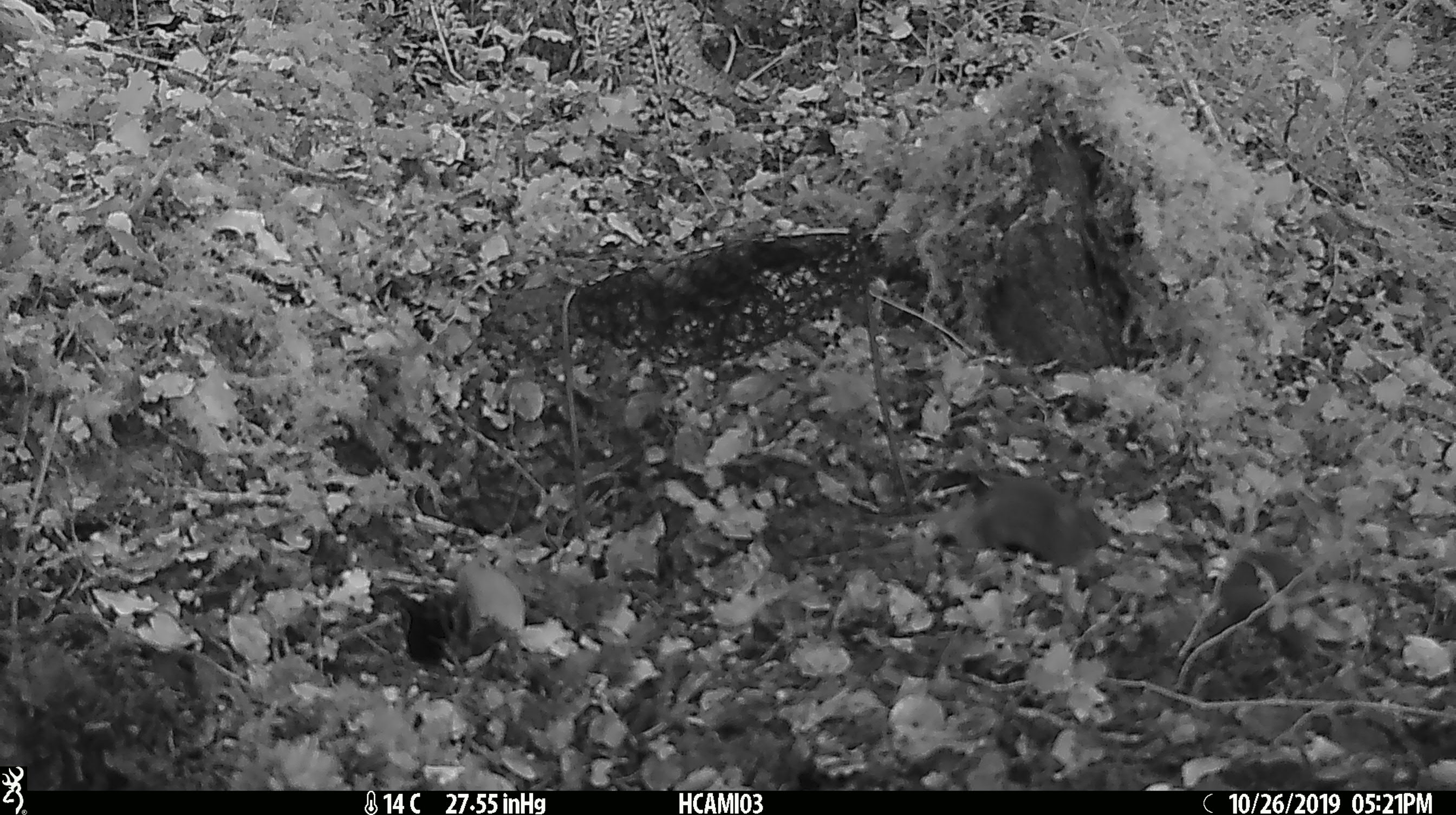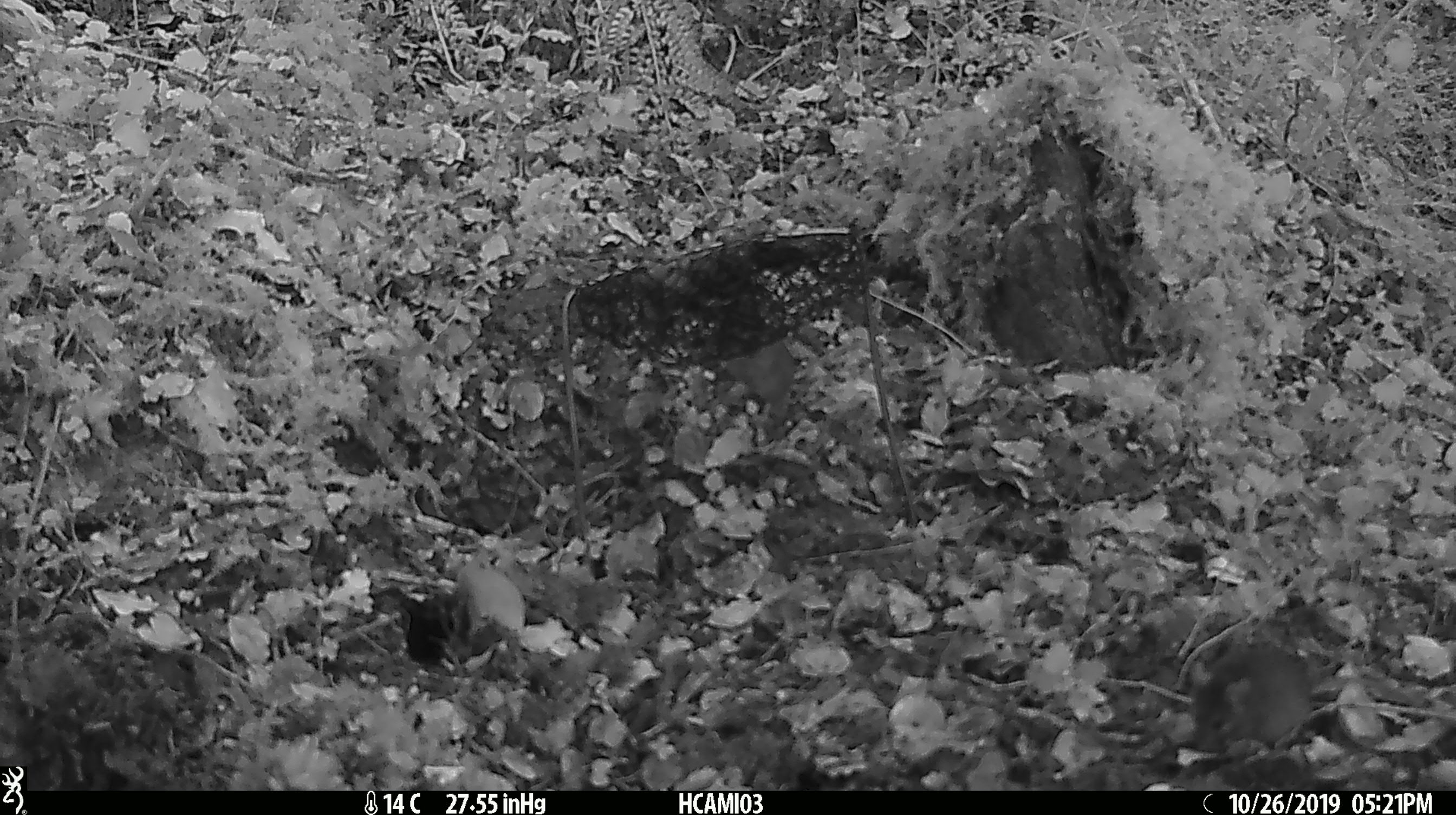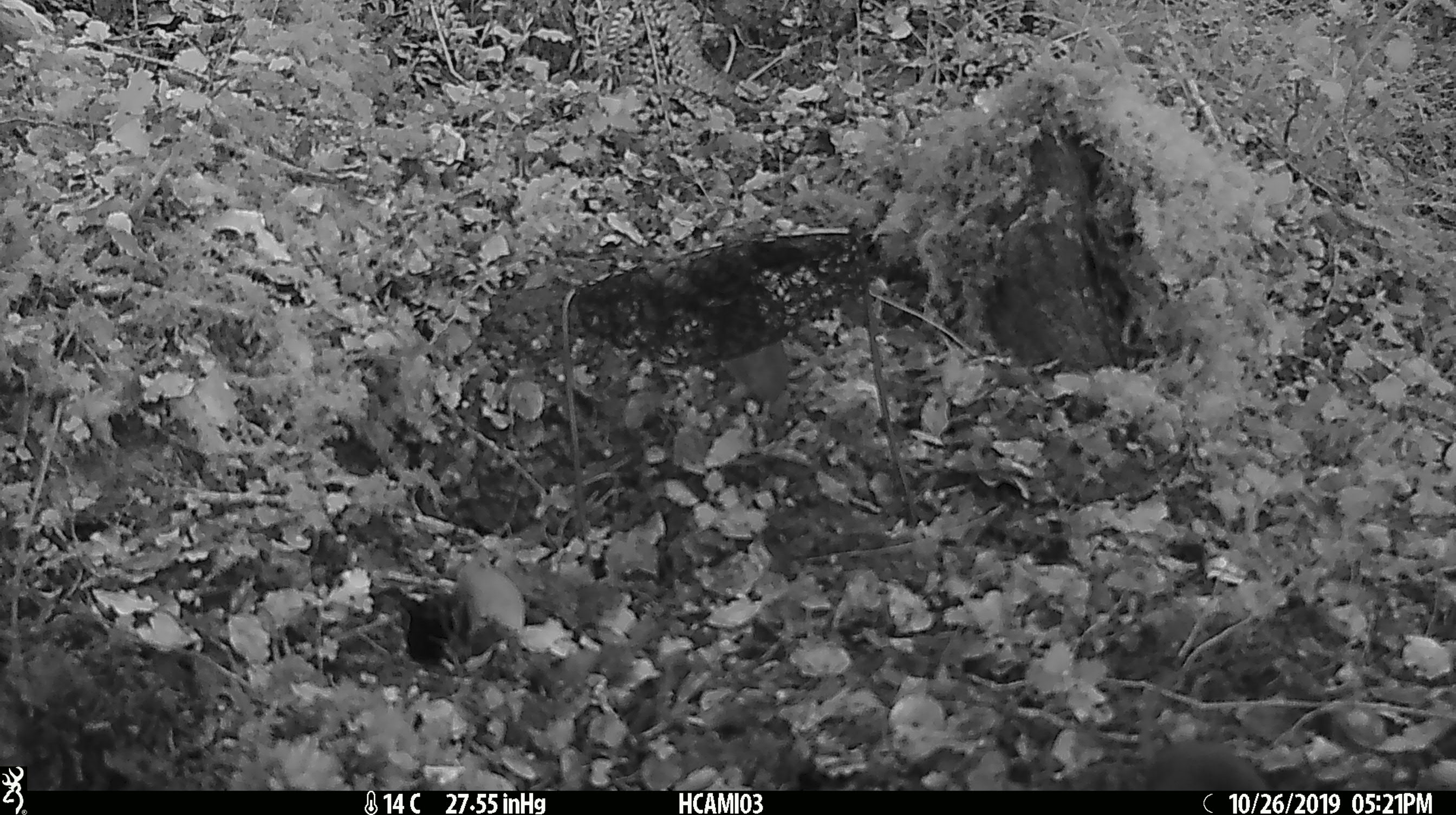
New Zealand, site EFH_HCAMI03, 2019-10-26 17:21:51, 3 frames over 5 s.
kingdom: Animalia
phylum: Chordata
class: Mammalia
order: Rodentia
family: Muridae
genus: Mus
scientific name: Mus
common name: mouse